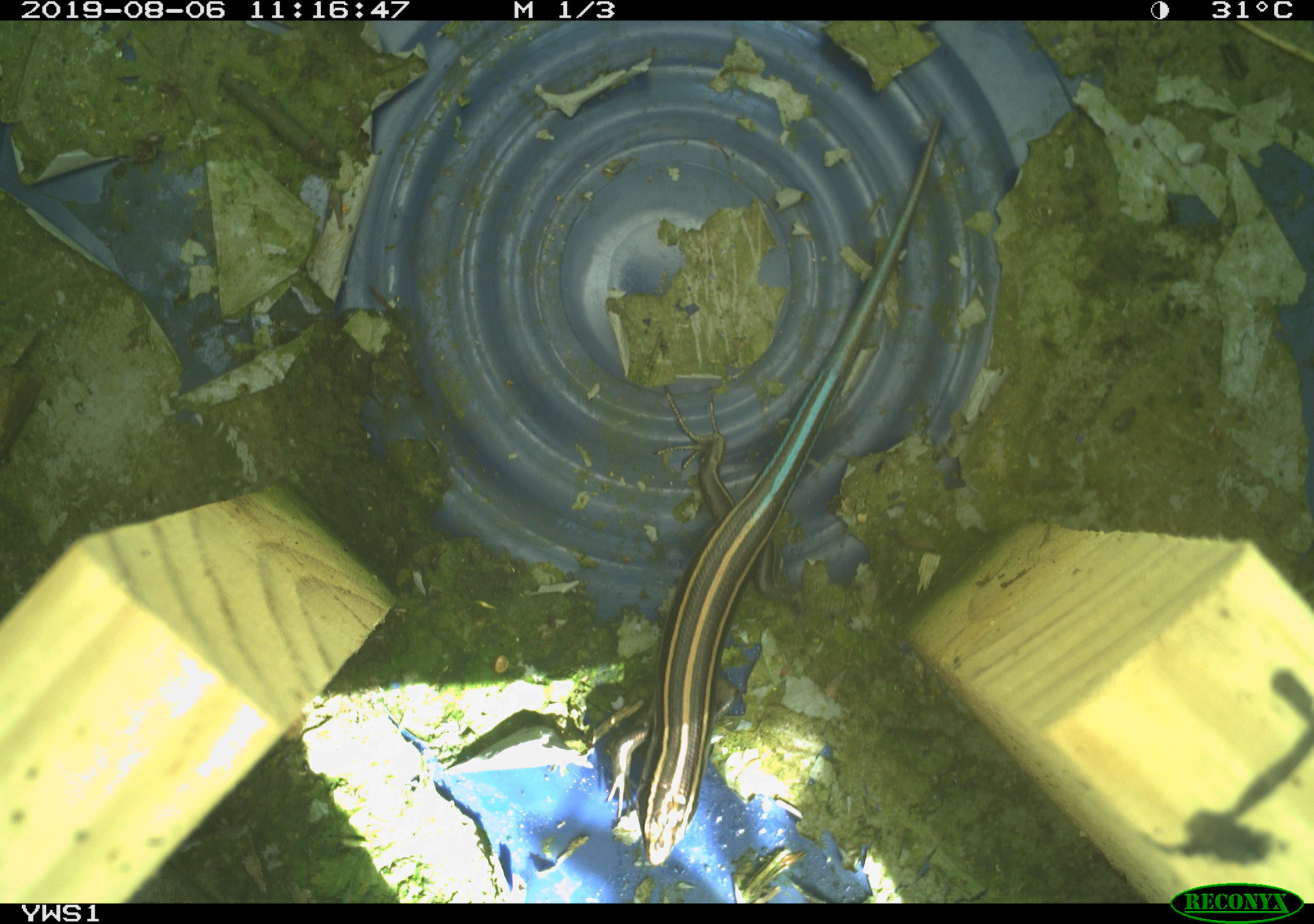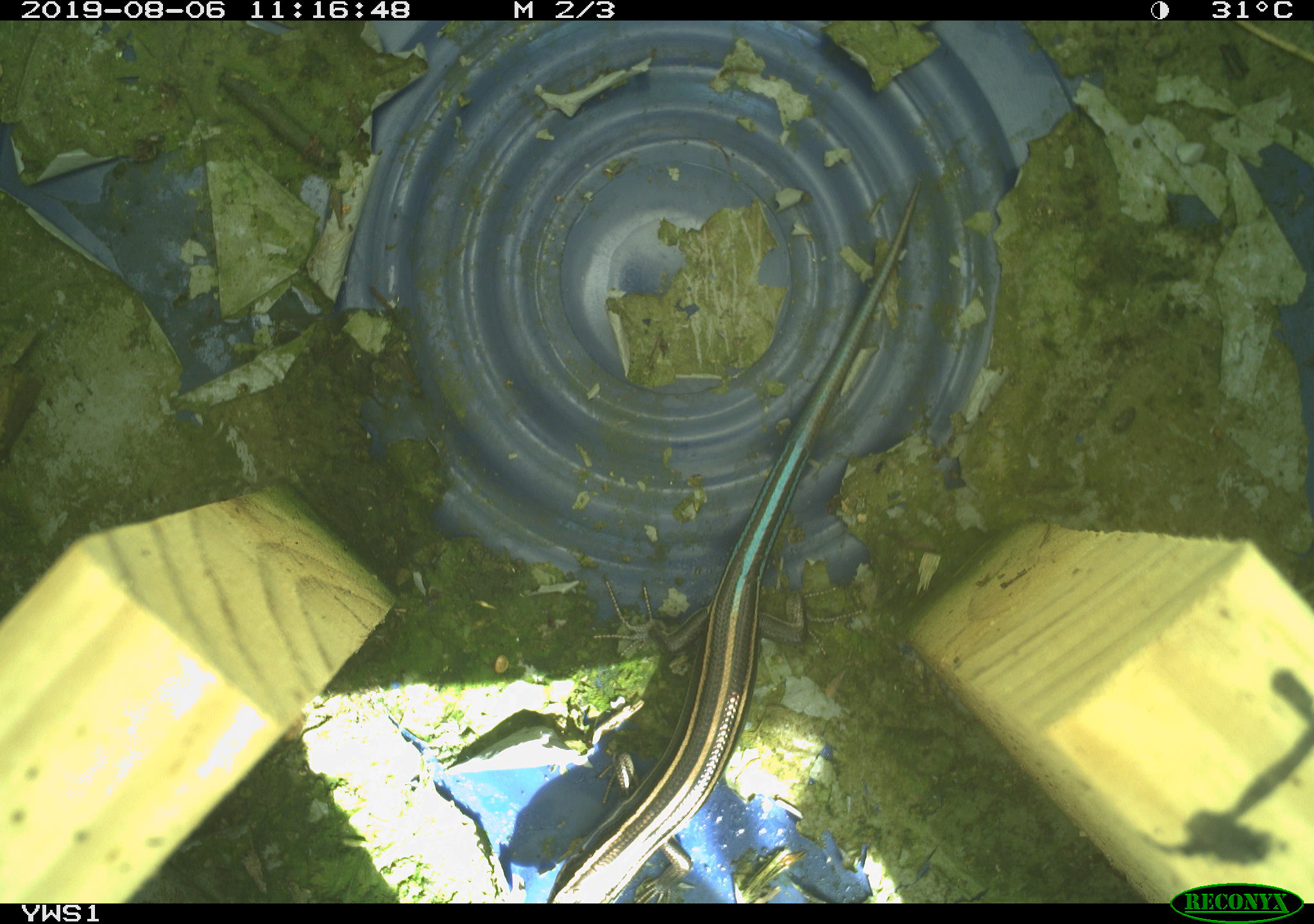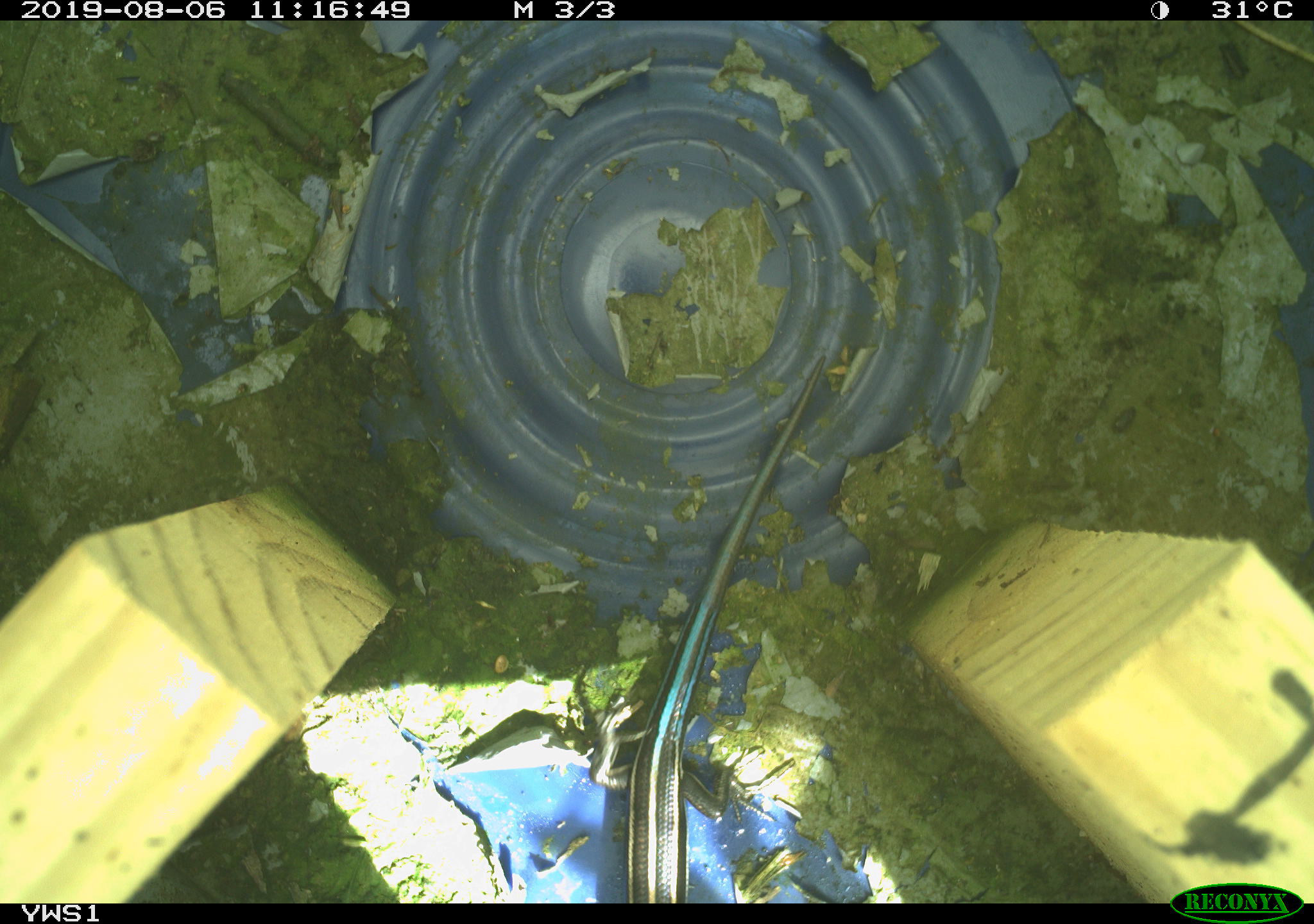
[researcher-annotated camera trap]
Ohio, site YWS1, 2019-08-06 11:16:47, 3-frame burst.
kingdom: Animalia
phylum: Chordata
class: Reptilia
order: Squamata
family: Scincidae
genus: Plestiodon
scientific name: Plestiodon fasciatus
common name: common five-lined skink